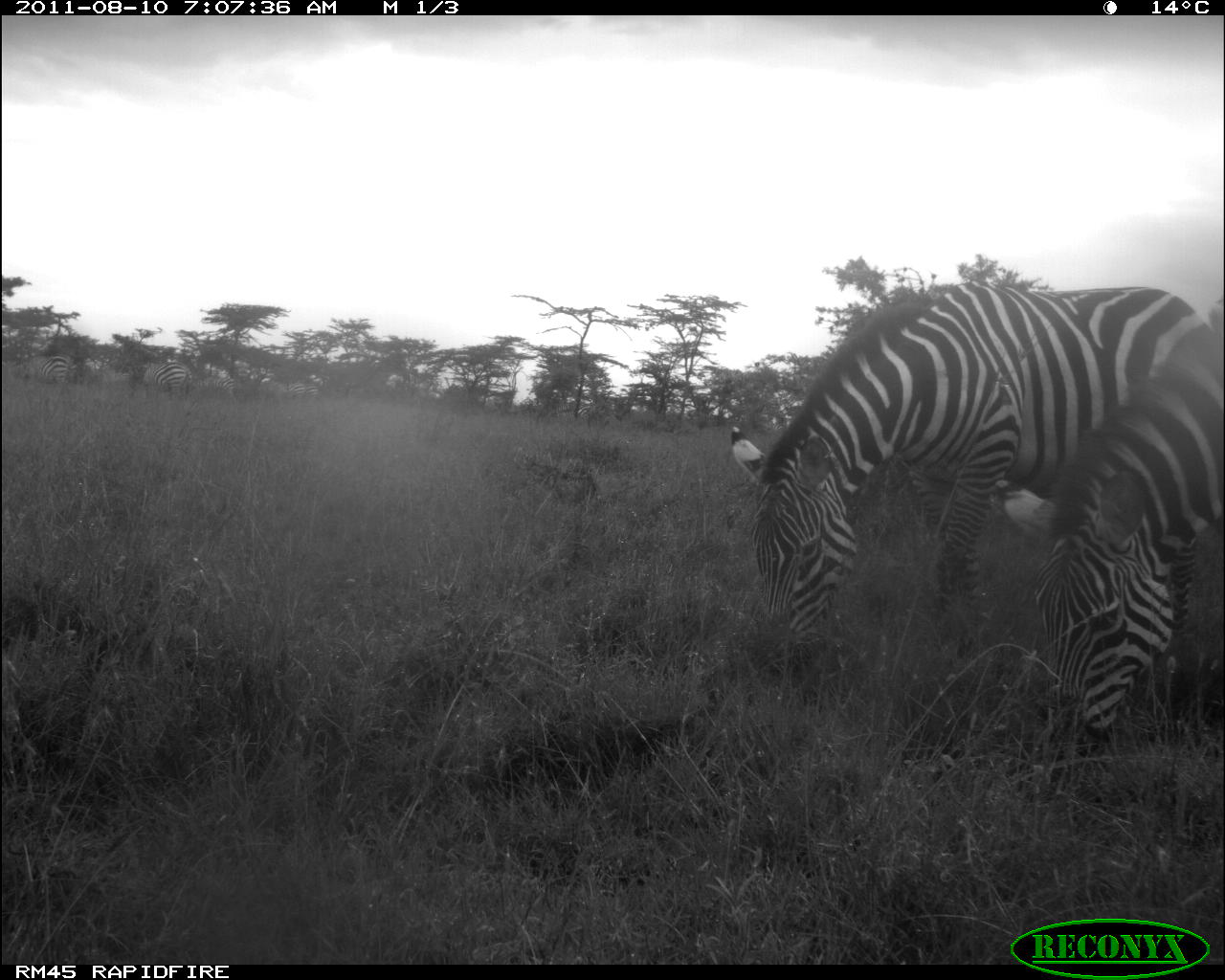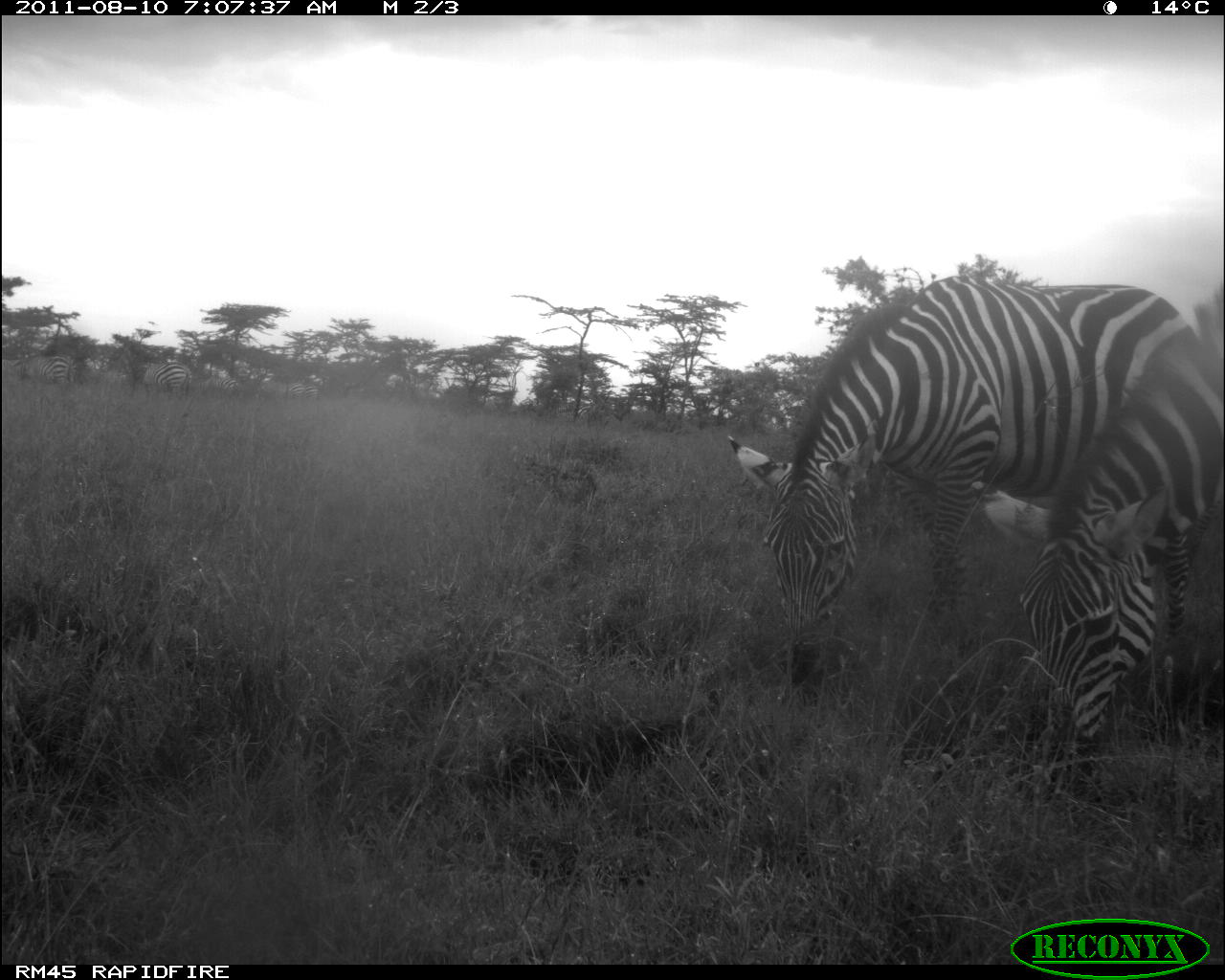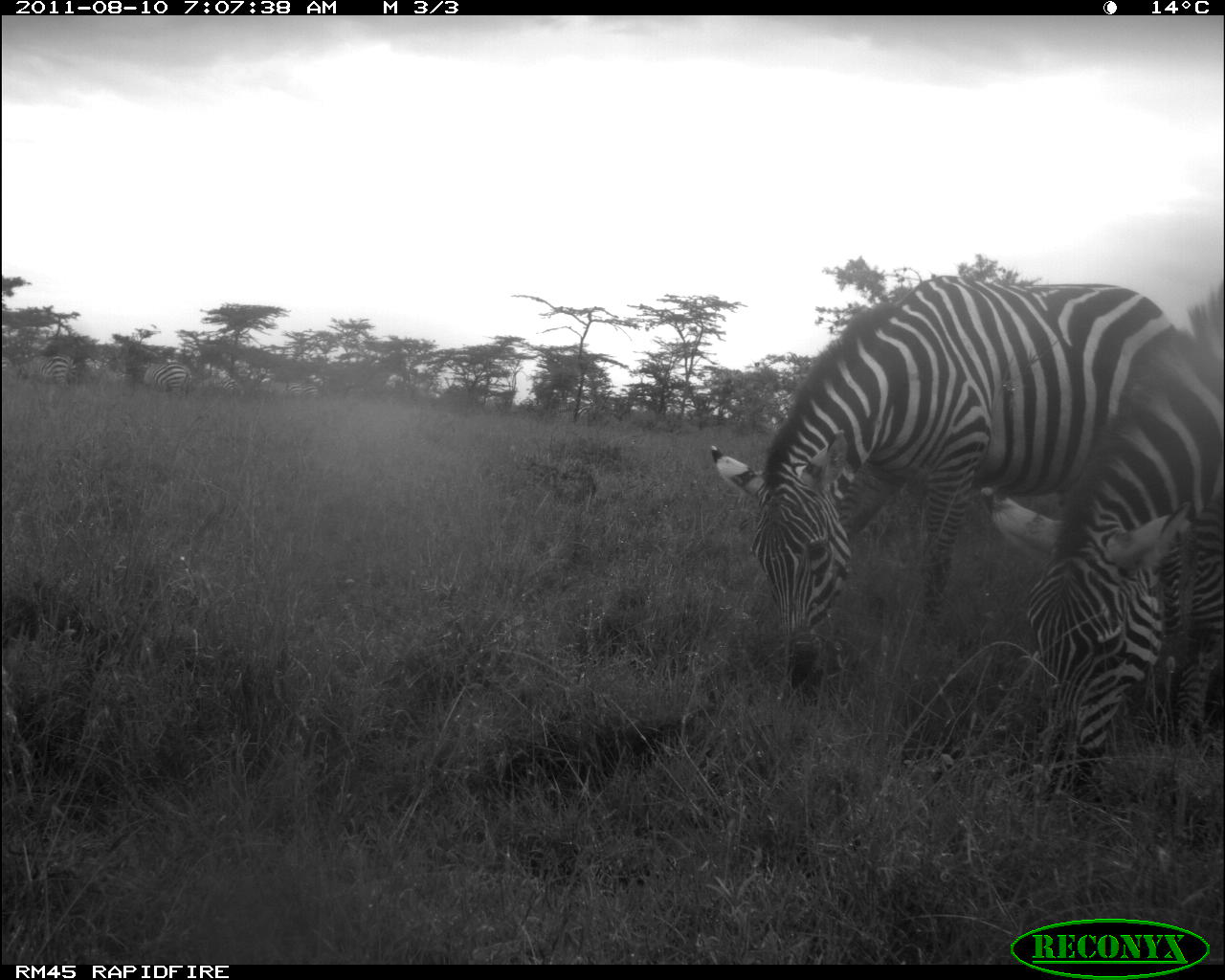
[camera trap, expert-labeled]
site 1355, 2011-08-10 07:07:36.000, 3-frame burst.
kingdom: Animalia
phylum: Chordata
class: Mammalia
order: Perissodactyla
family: Equidae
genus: Equus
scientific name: Equus quagga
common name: plains zebra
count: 5